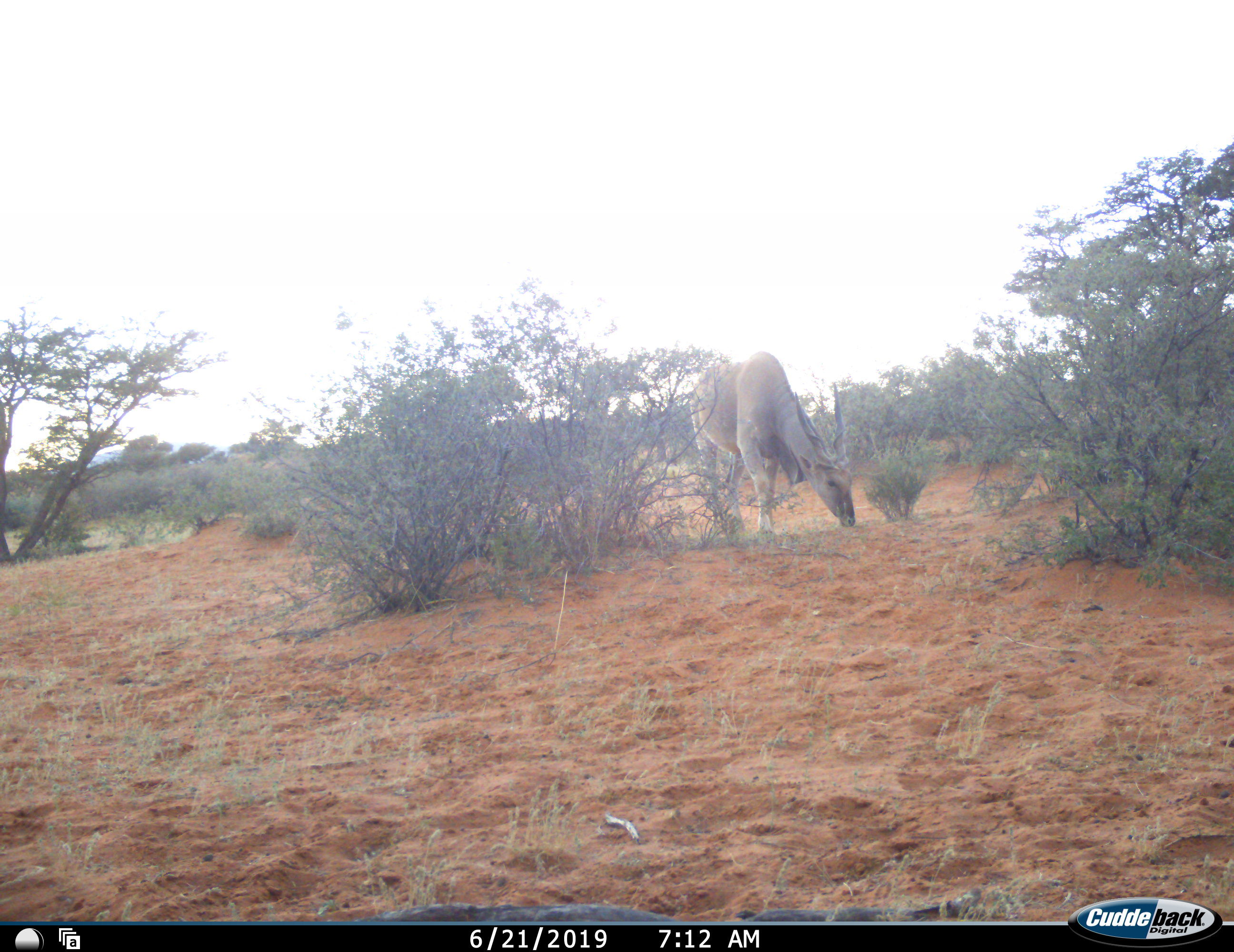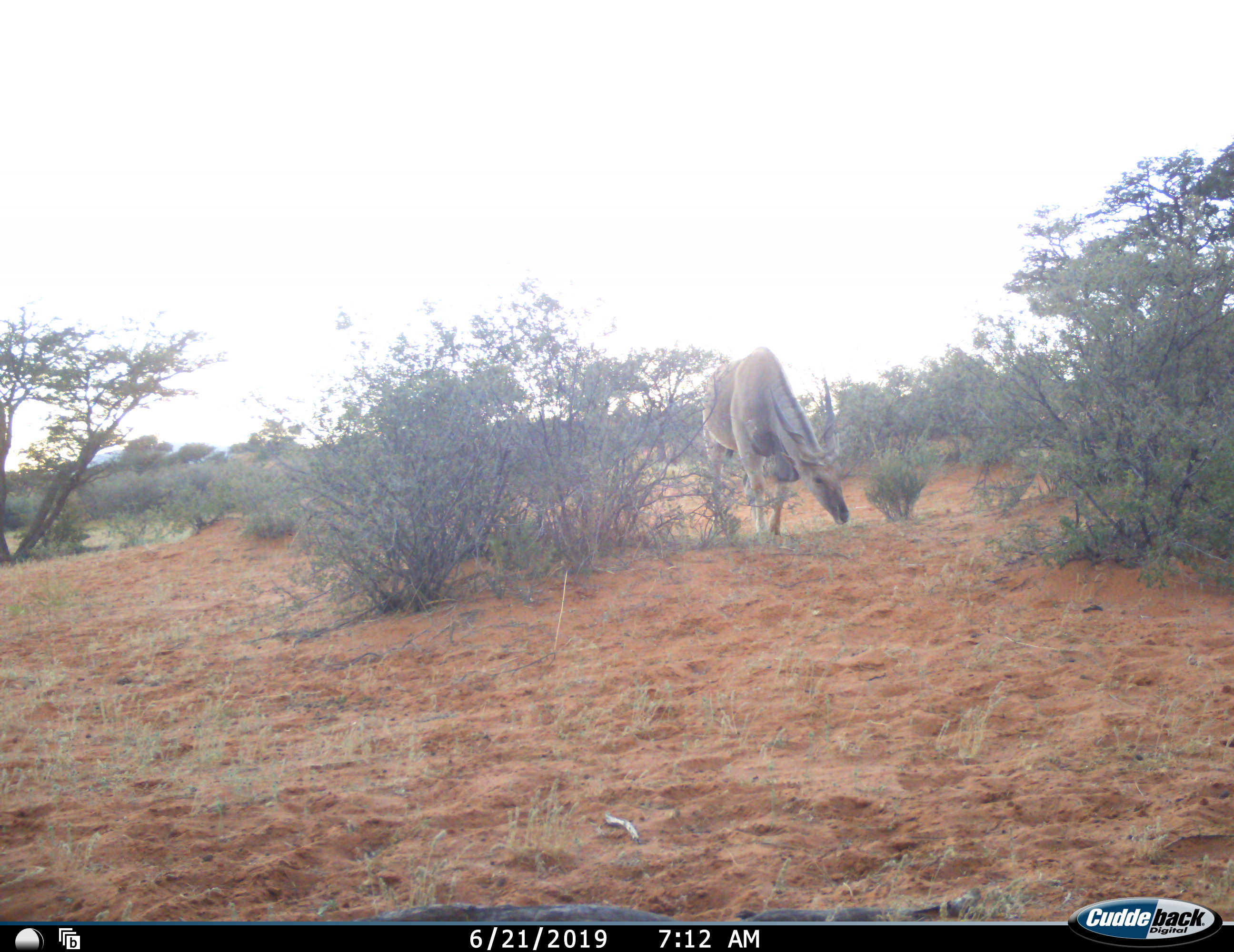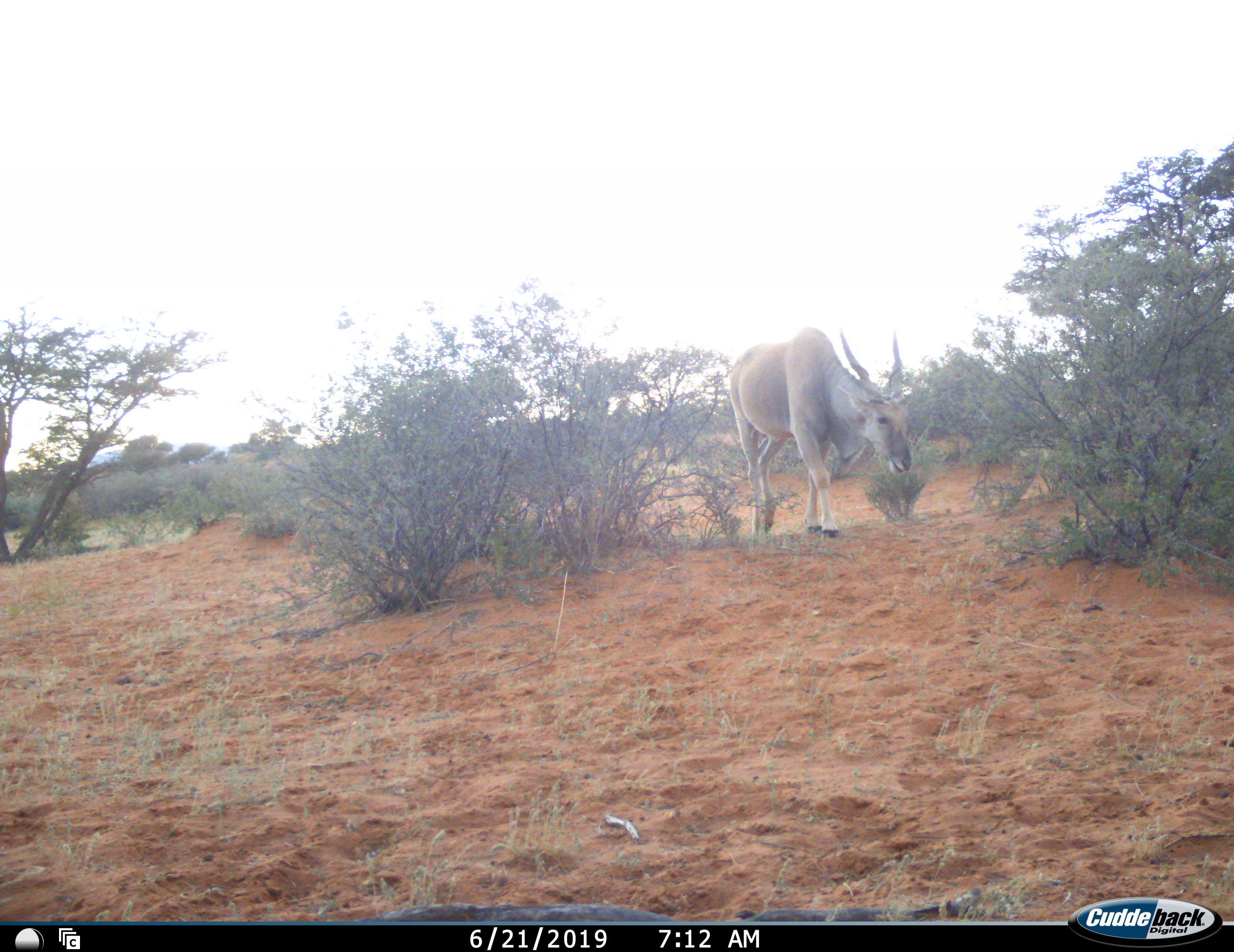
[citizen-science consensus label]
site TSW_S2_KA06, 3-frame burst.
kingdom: Animalia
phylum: Chordata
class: Mammalia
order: Artiodactyla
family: Bovidae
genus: Tragelaphus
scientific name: Tragelaphus oryx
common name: eland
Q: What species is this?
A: Eland (Tragelaphus oryx).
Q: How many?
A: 1.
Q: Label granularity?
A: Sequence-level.